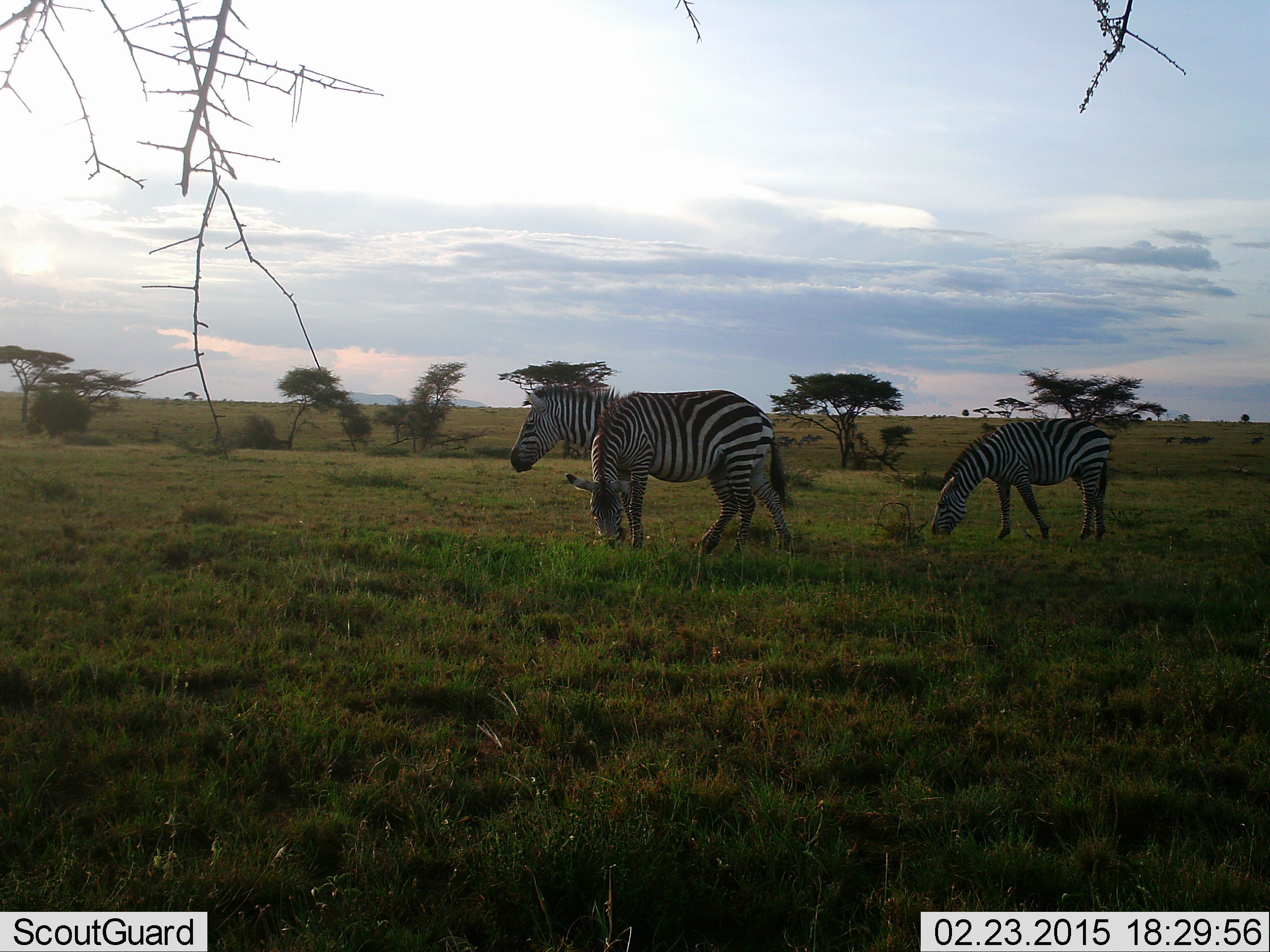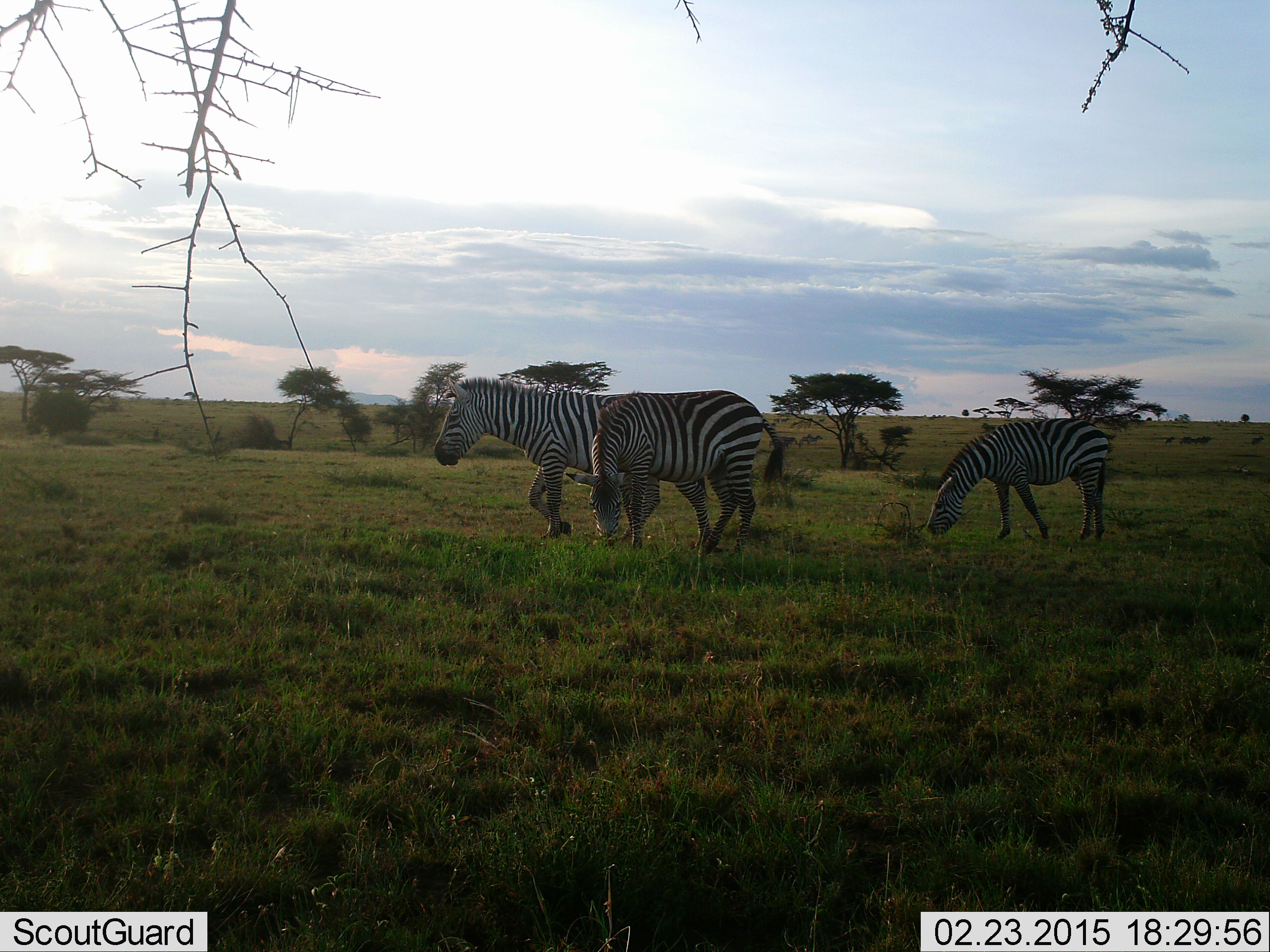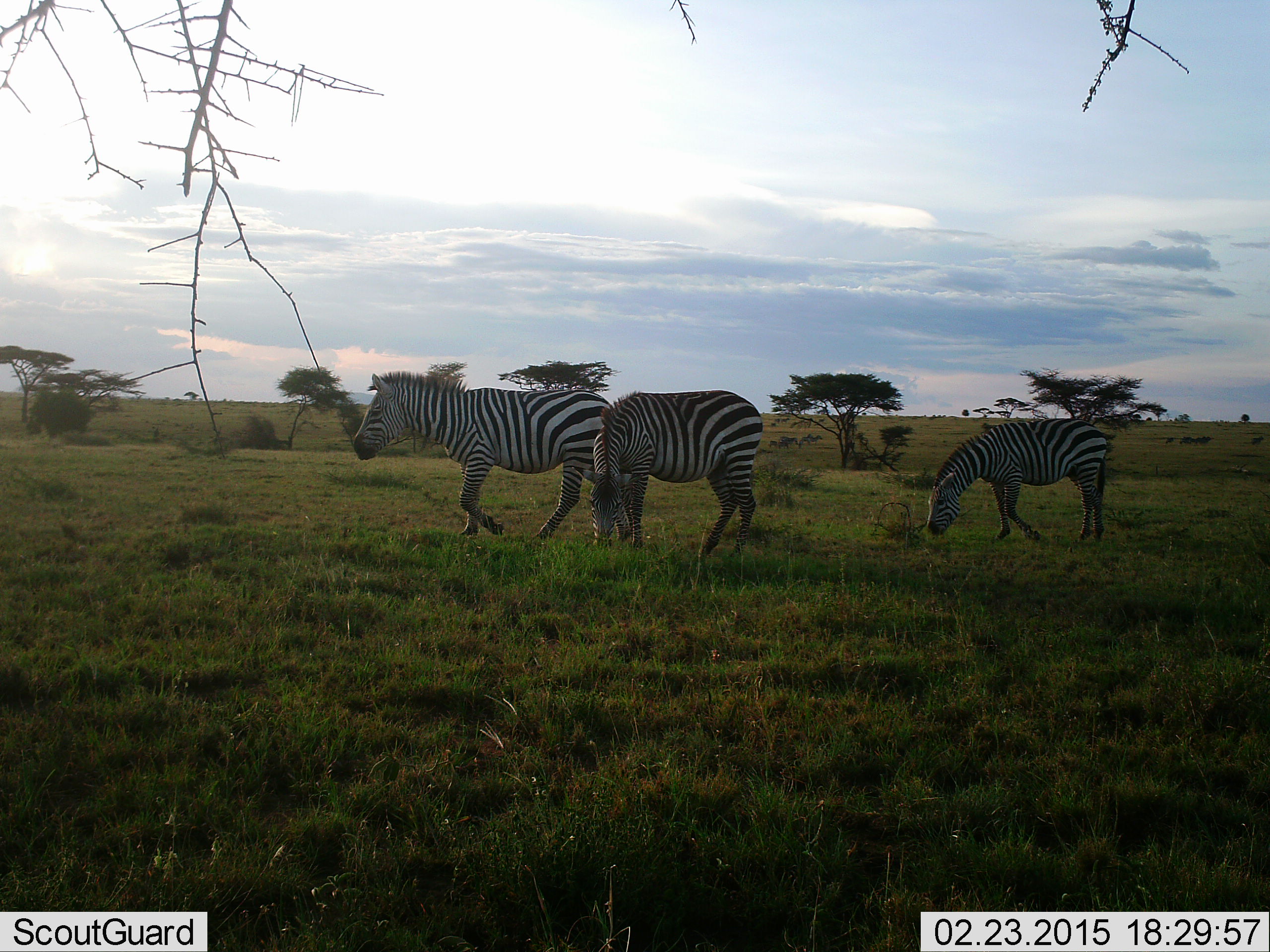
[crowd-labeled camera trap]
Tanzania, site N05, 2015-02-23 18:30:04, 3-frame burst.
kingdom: Animalia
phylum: Chordata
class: Mammalia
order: Perissodactyla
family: Equidae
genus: Equus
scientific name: Equus quagga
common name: plains zebra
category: zebra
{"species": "zebra (plains zebra) (Equus quagga)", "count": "3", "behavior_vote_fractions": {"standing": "20%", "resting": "10%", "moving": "90%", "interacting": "0%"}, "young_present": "0%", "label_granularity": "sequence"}